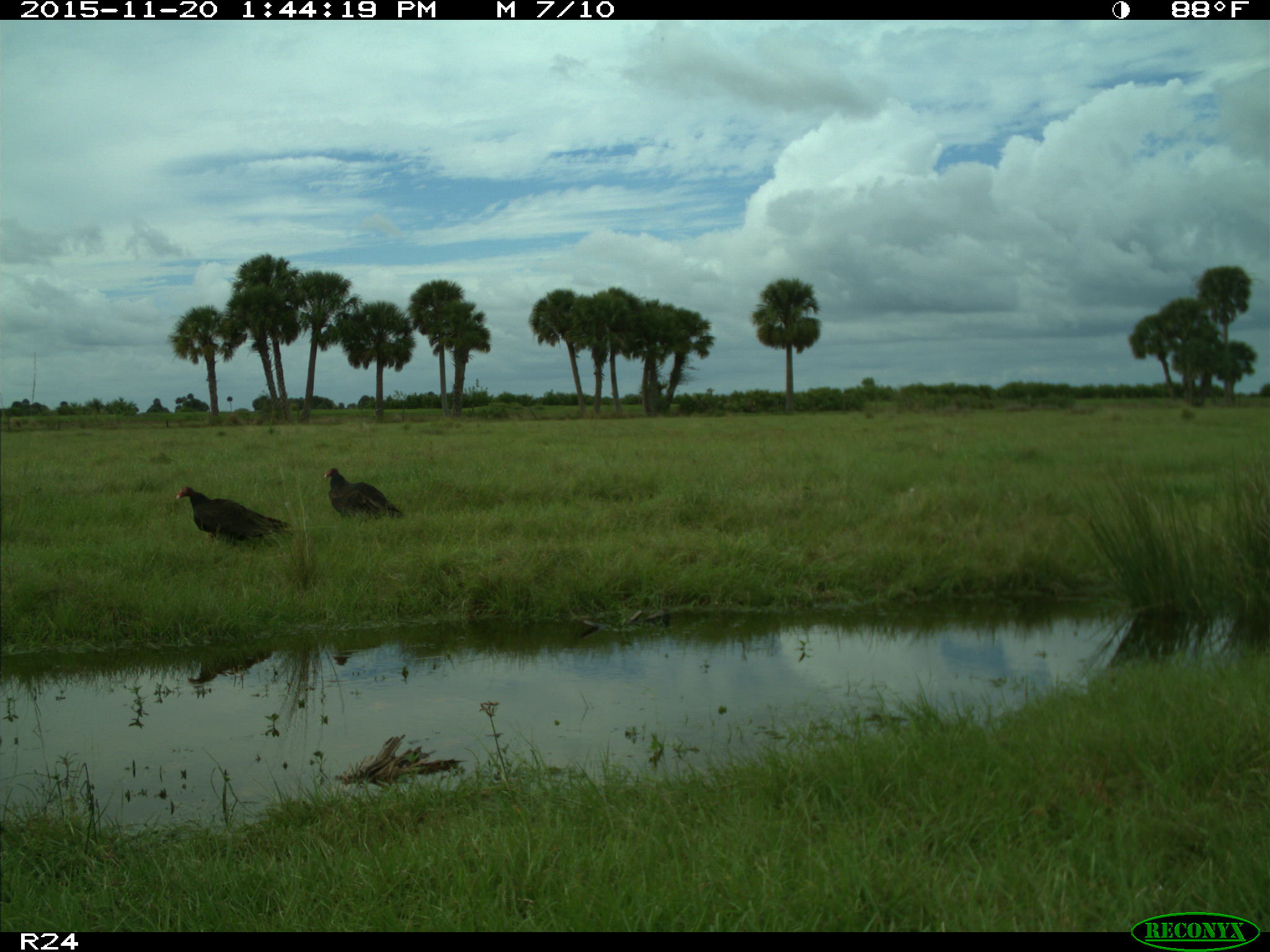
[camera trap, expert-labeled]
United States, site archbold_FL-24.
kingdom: Animalia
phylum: Chordata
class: Aves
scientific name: Aves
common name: birds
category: unidentified bird